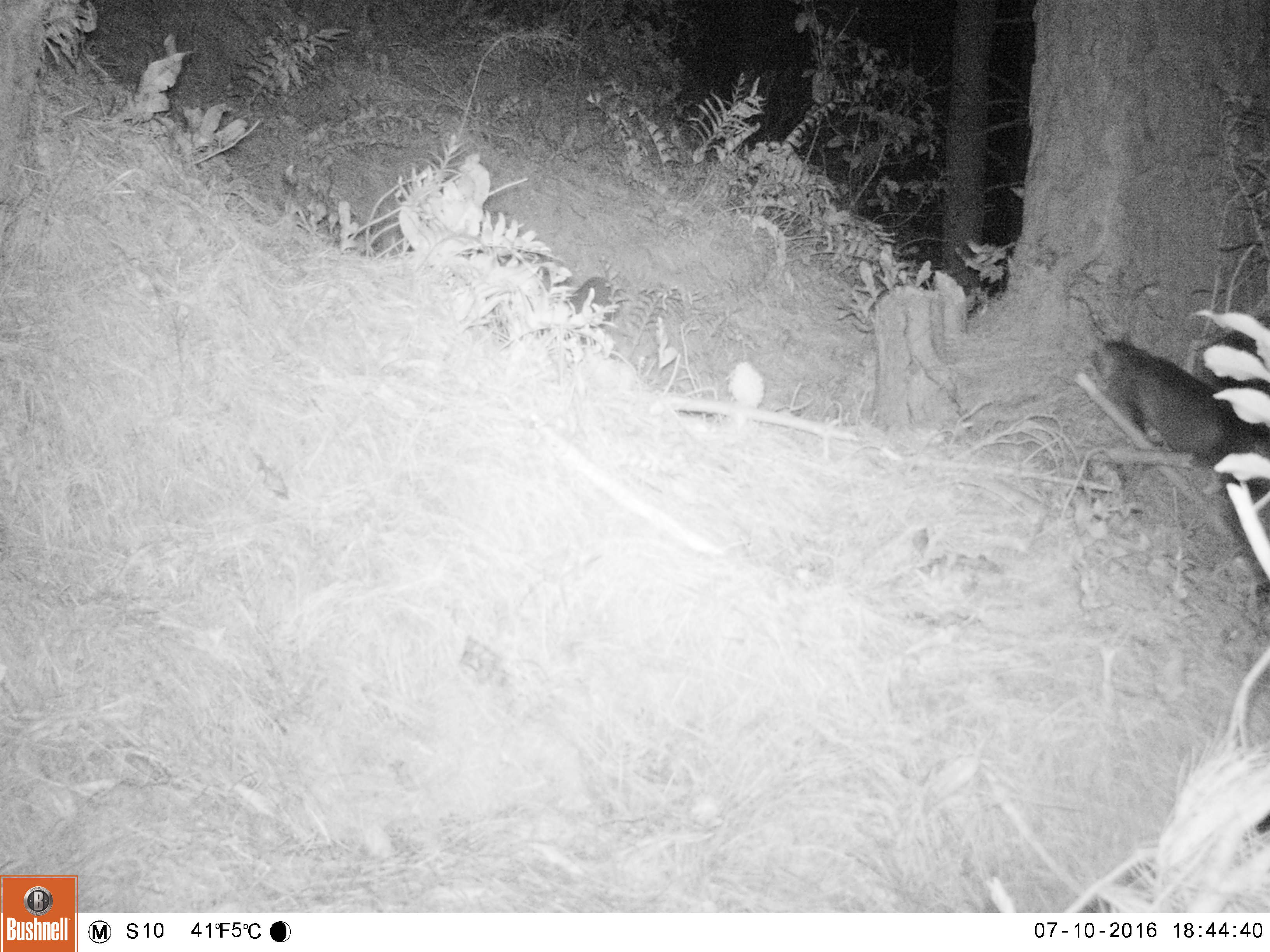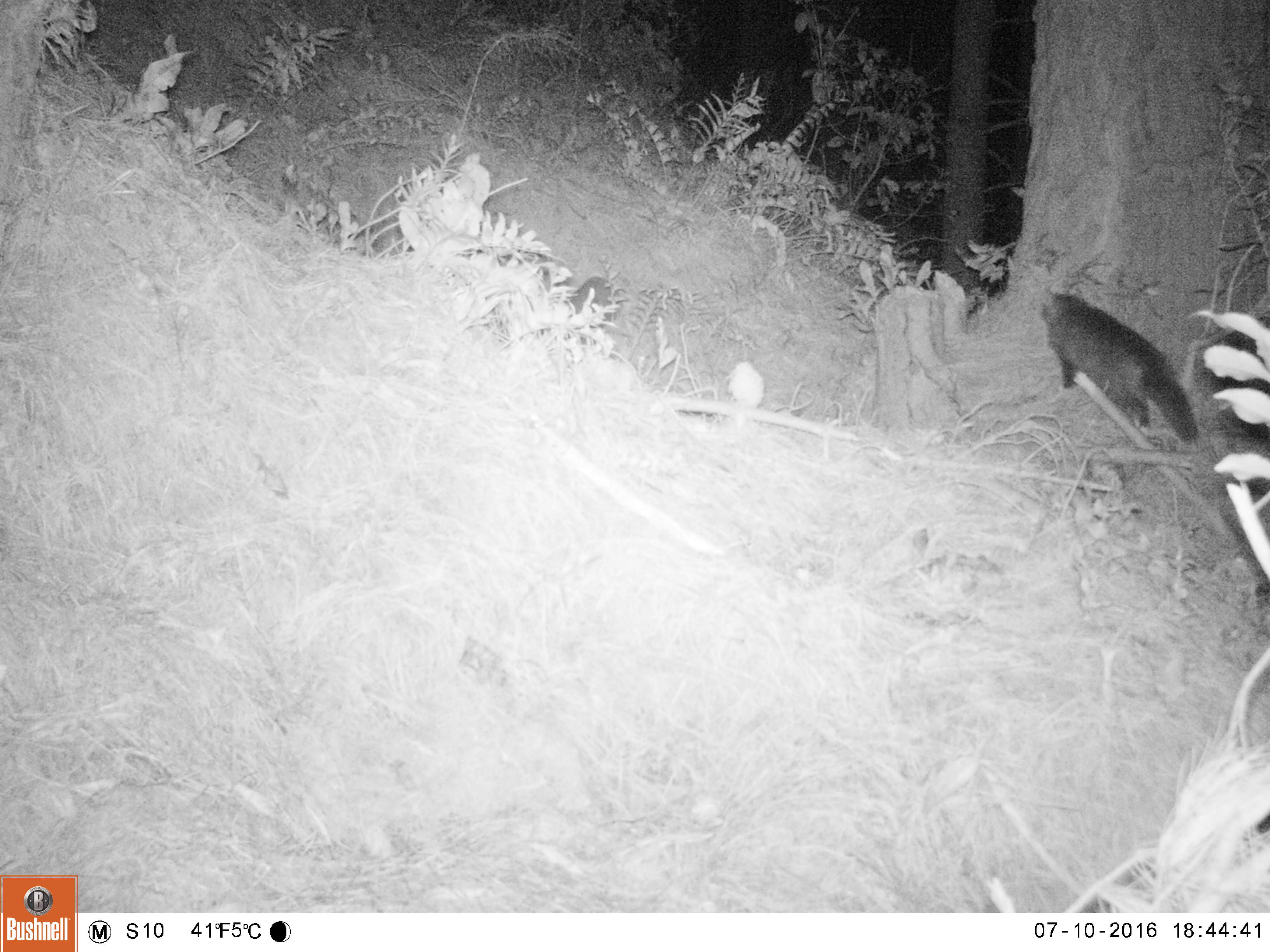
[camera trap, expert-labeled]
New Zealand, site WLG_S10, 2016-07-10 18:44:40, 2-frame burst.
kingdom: Animalia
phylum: Chordata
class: Mammalia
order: Carnivora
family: Felidae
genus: Felis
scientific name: Felis catus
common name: domestic cat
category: cat